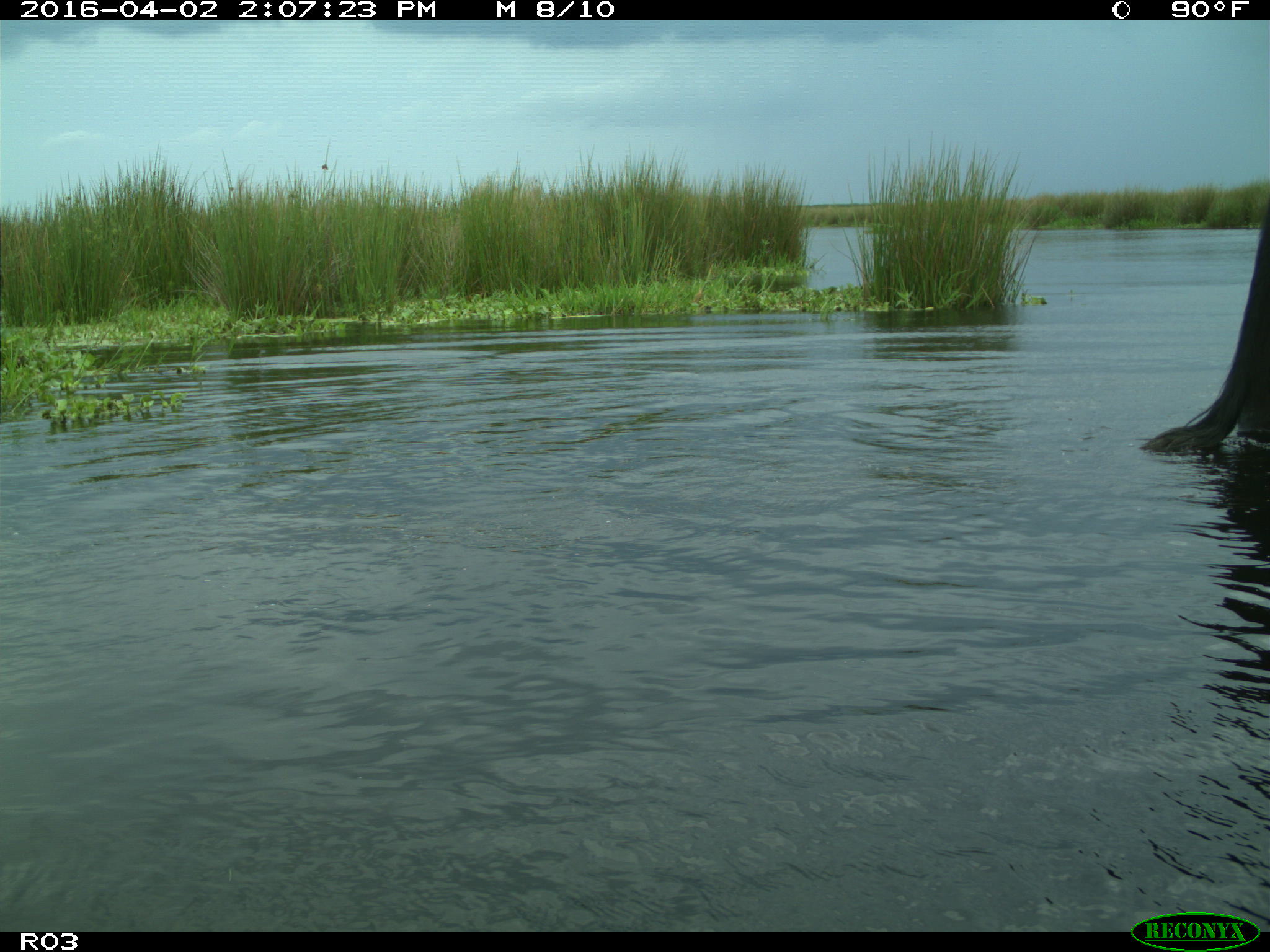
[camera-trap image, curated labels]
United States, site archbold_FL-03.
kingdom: Animalia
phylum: Chordata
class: Mammalia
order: Artiodactyla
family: Bovidae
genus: Bos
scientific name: Bos taurus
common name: domestic cow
Bos taurus (domestic cow).